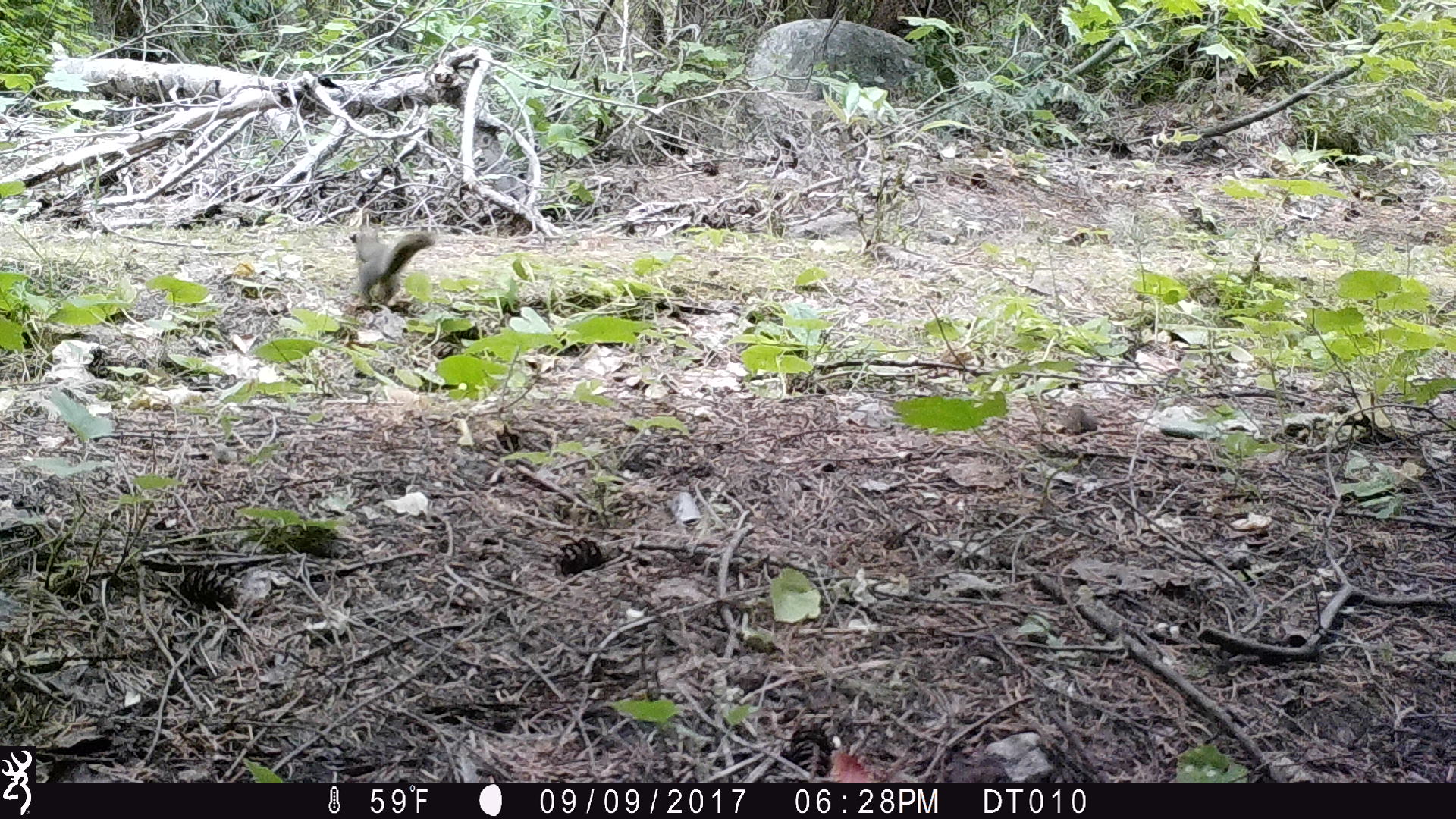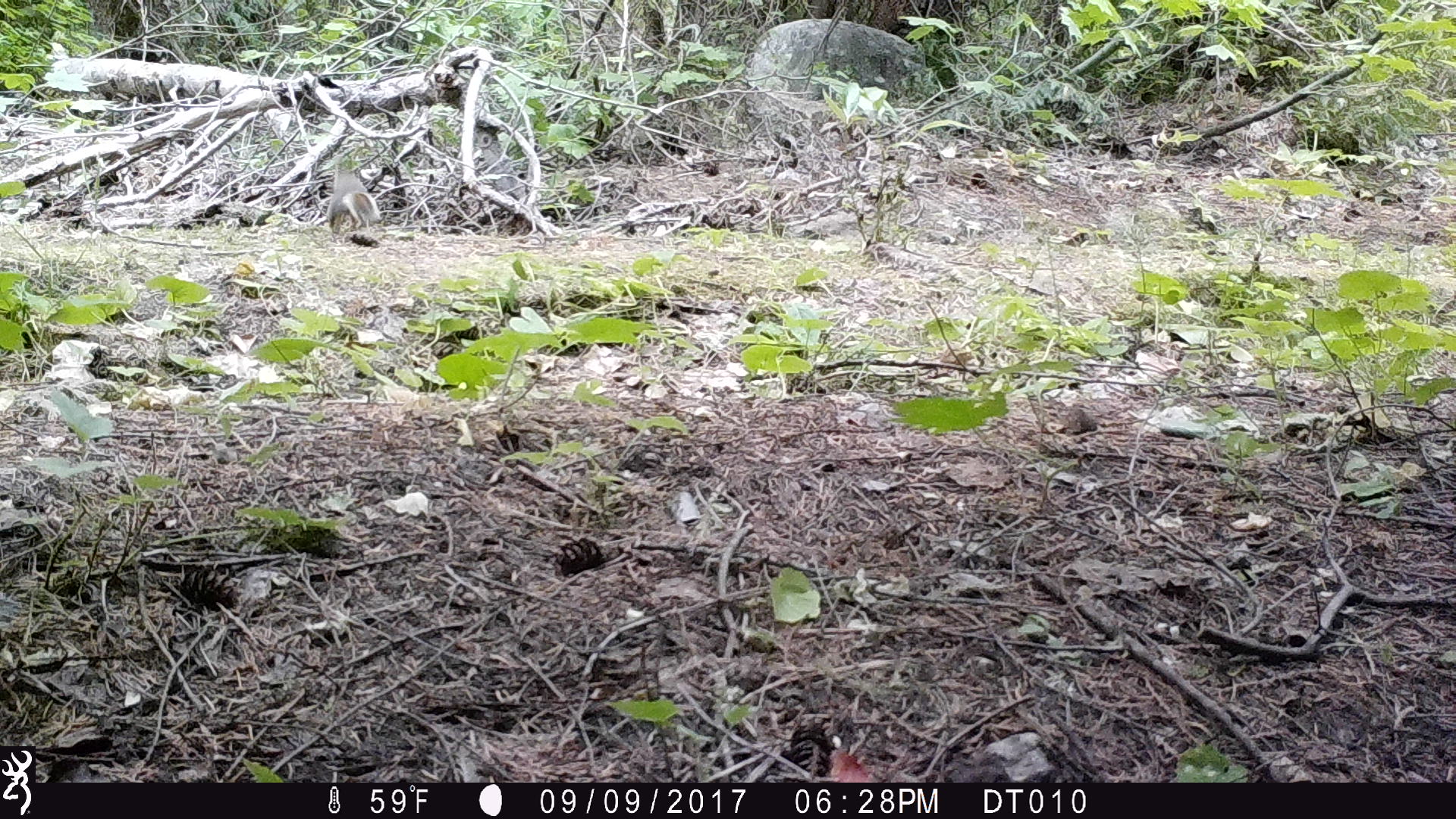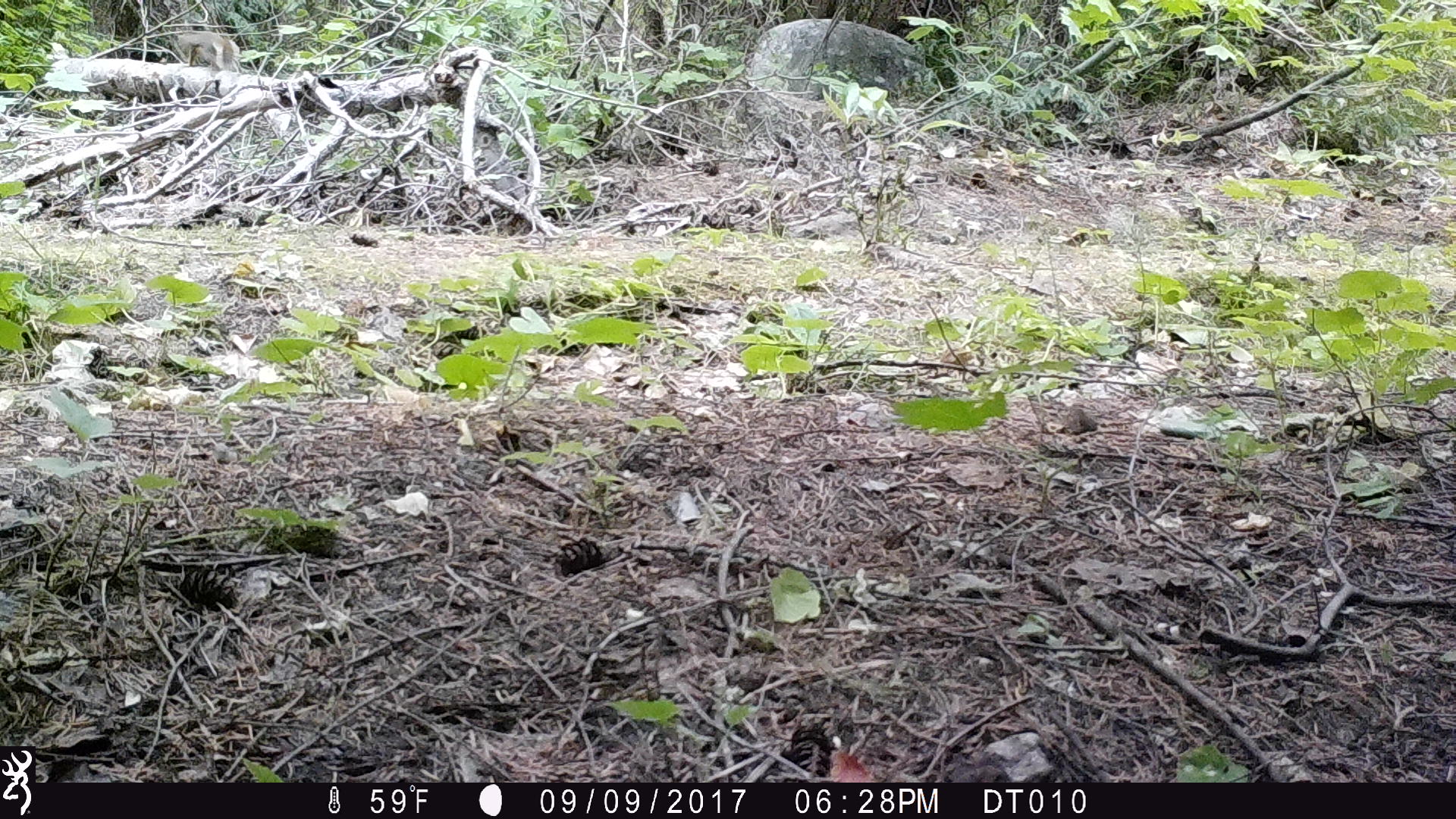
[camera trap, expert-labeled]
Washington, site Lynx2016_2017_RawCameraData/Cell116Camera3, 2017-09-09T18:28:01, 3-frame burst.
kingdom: Animalia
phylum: Chordata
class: Mammalia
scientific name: Mammalia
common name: small mammal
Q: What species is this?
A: Small mammal (Mammalia).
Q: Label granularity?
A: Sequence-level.